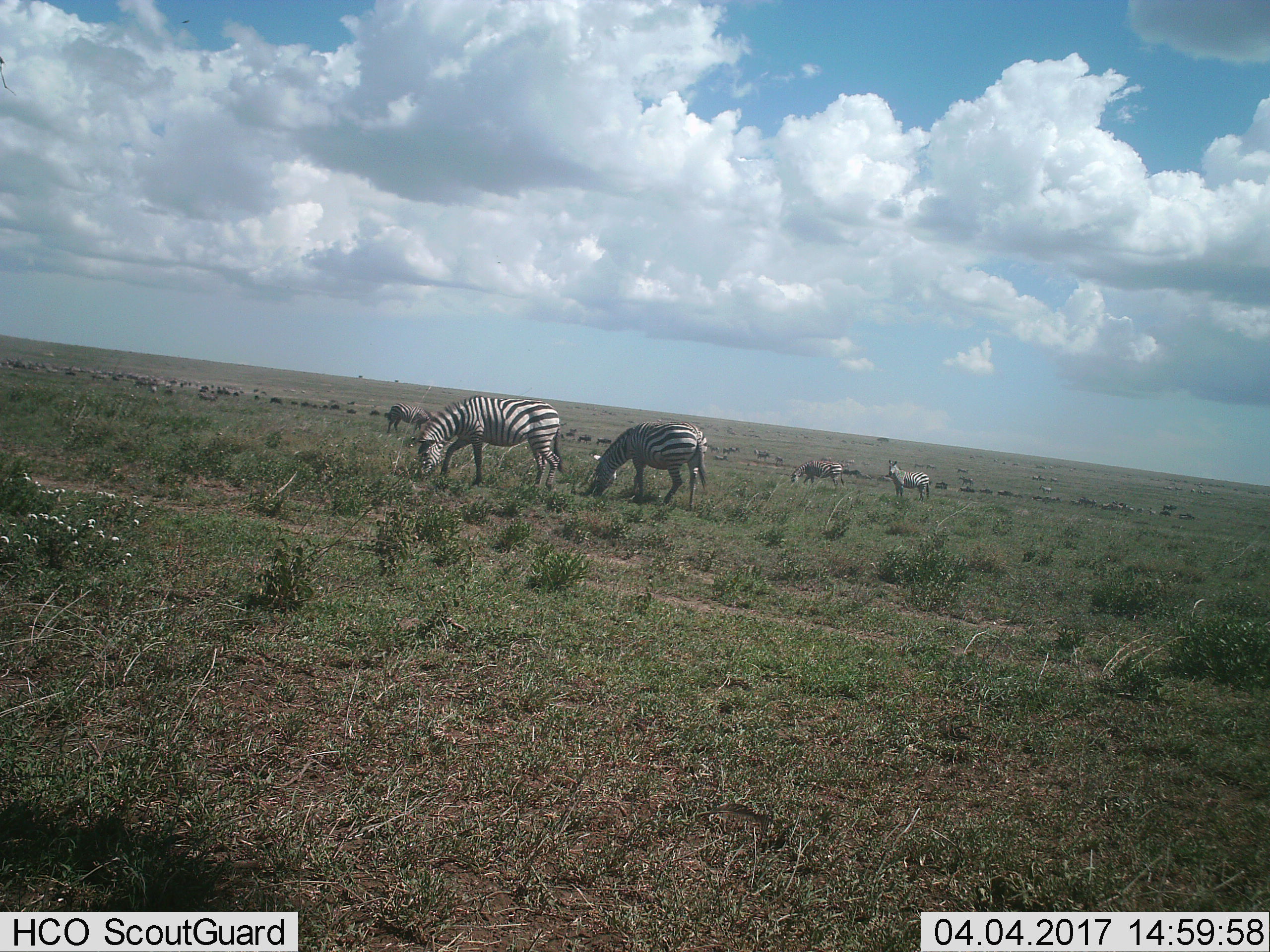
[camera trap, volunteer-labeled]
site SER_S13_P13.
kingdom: Animalia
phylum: Chordata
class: Mammalia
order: Perissodactyla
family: Equidae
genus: Equus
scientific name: Equus quagga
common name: plains zebra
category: zebraplains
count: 5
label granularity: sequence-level